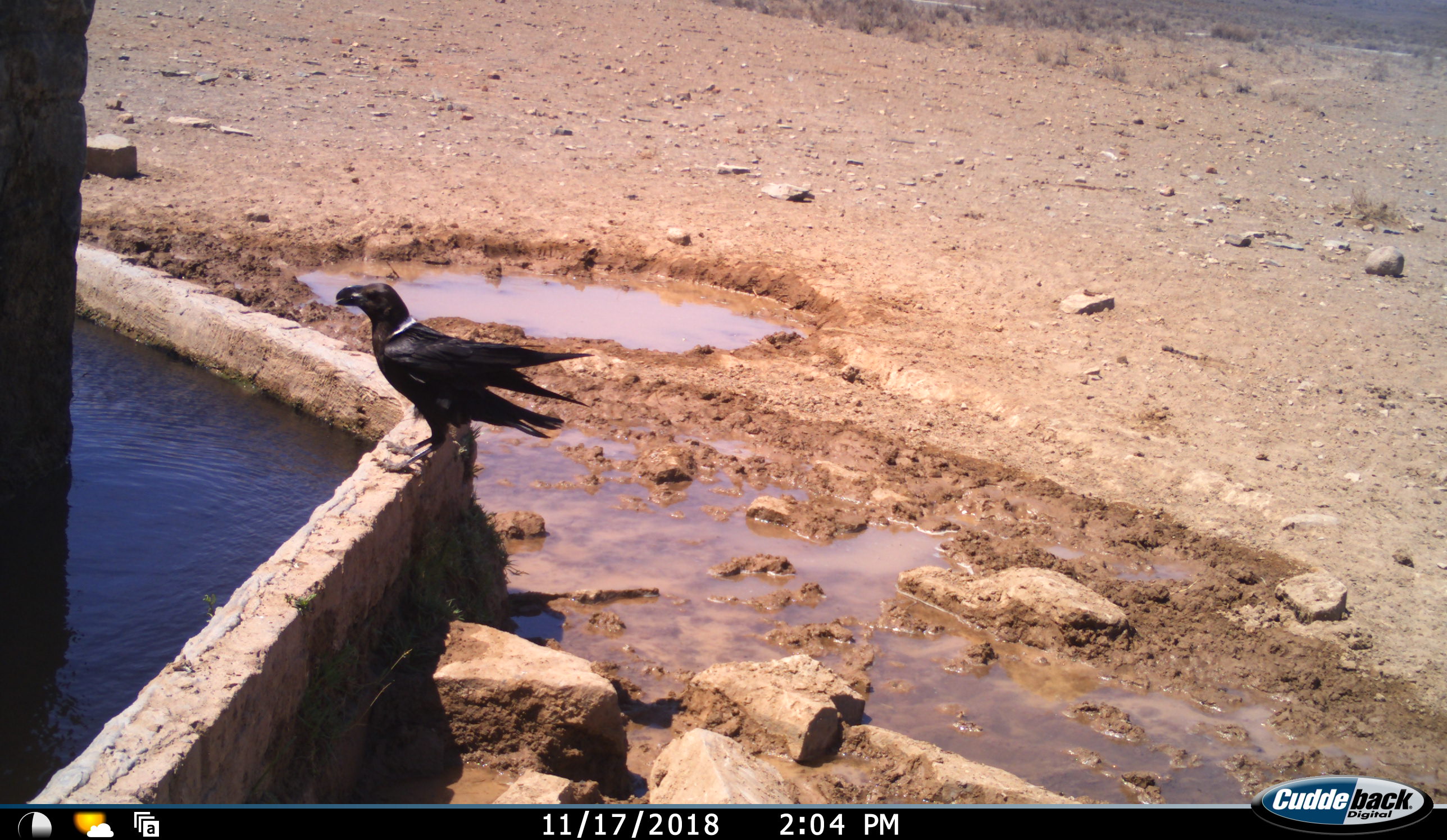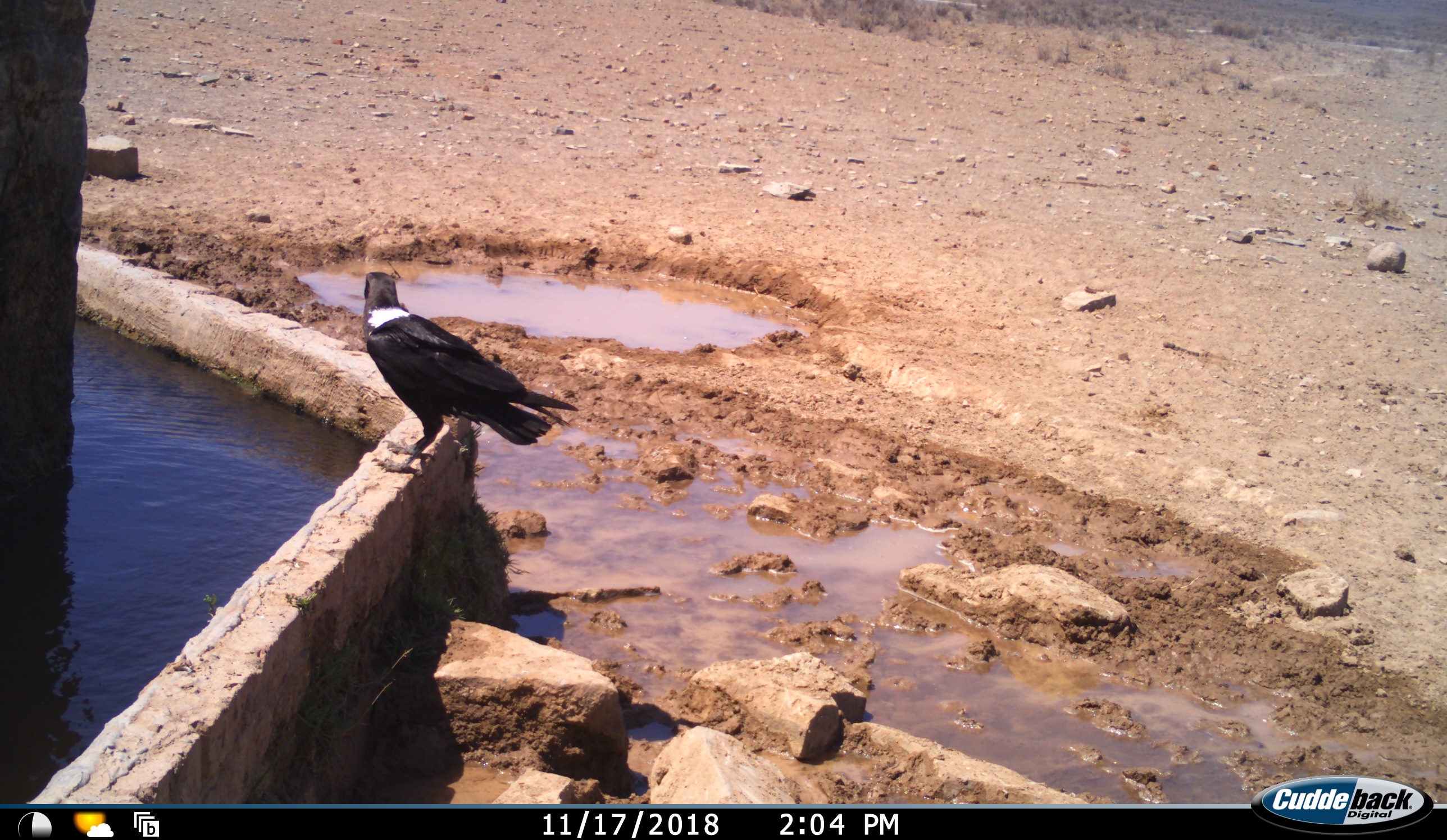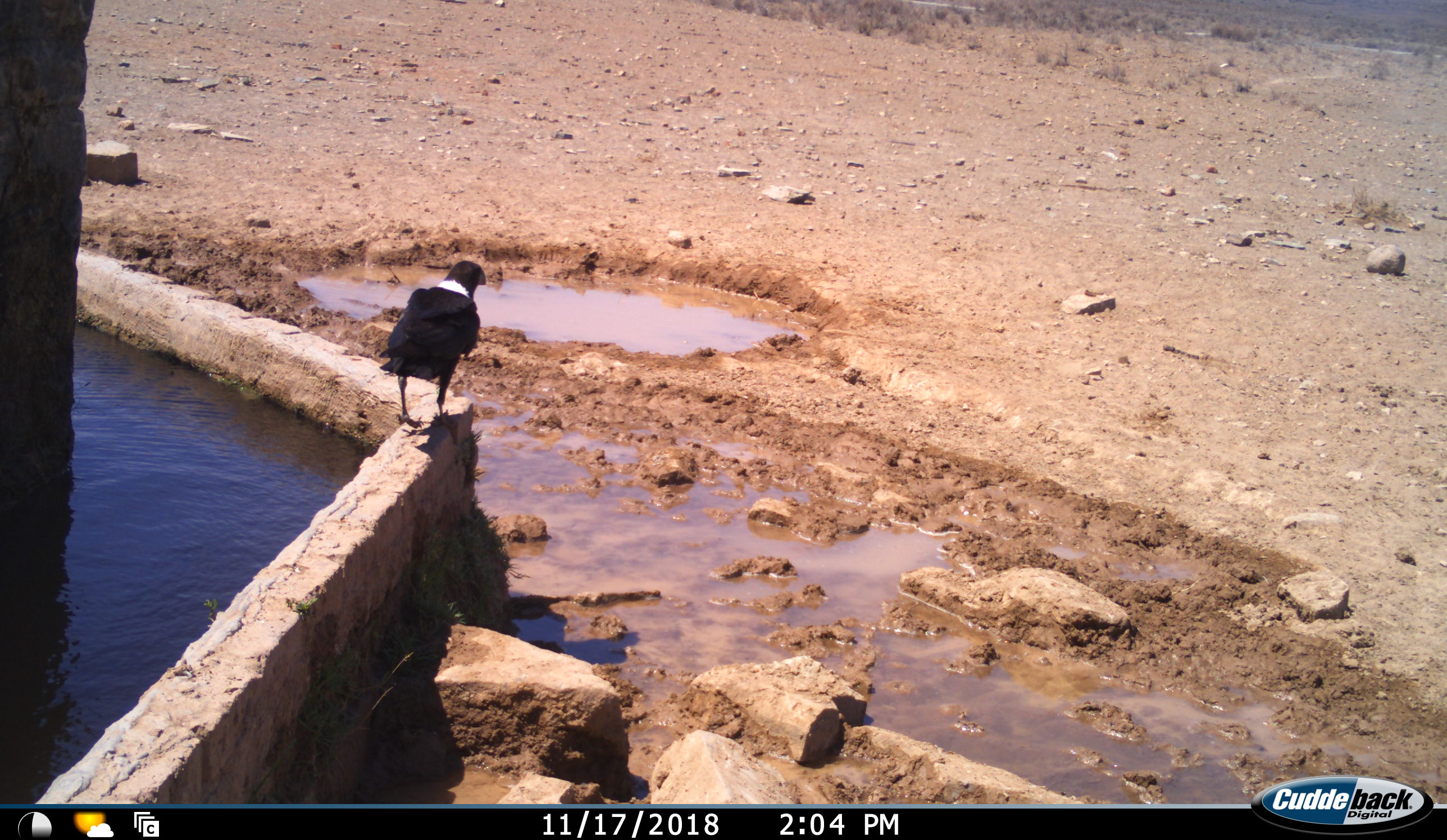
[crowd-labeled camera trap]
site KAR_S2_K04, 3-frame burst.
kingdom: Animalia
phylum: Chordata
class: Aves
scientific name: Aves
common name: bird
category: birdother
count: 1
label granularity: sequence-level